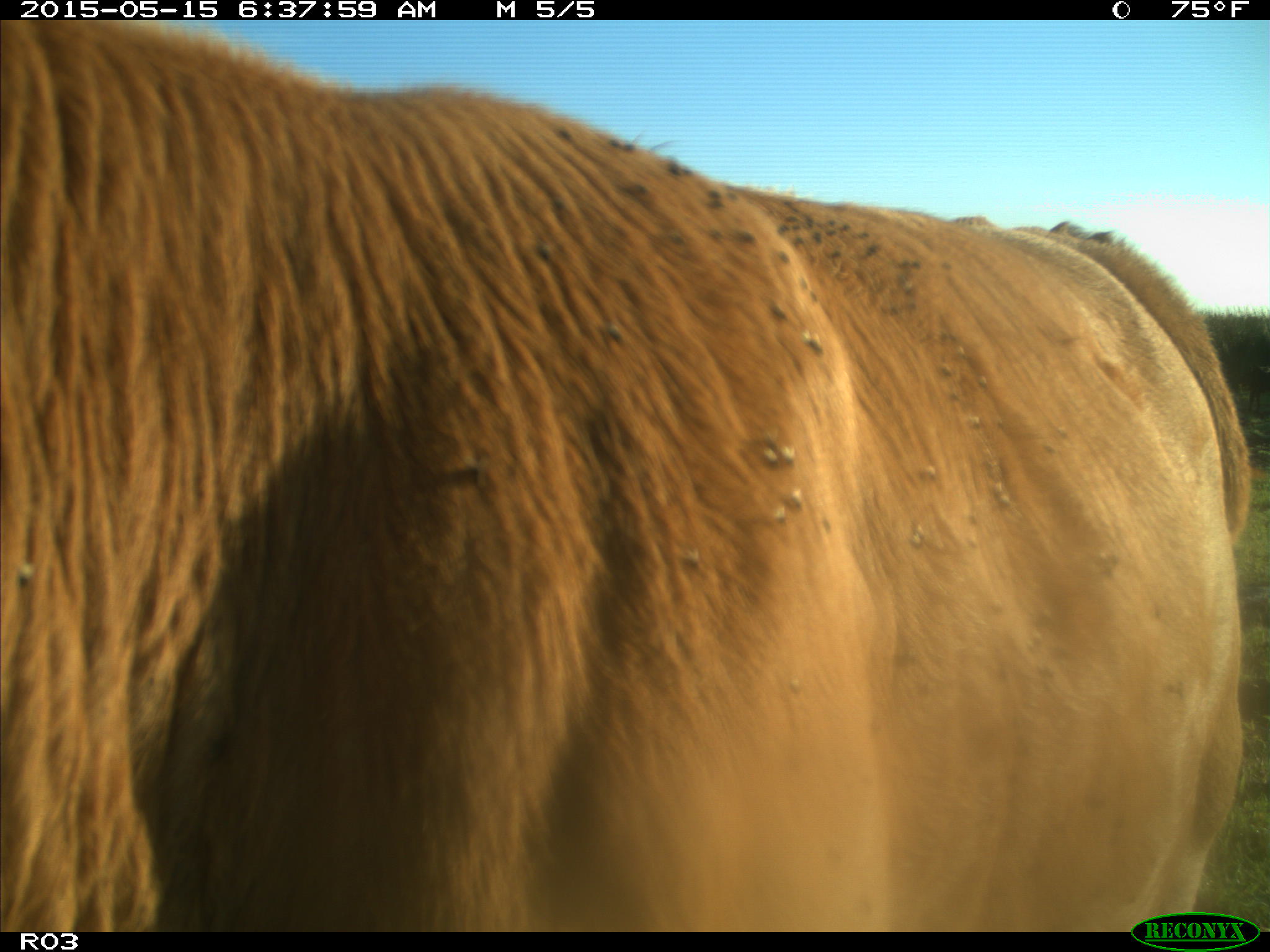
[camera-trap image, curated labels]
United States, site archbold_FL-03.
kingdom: Animalia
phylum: Chordata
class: Mammalia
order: Artiodactyla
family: Bovidae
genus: Bos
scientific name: Bos taurus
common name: domestic cow